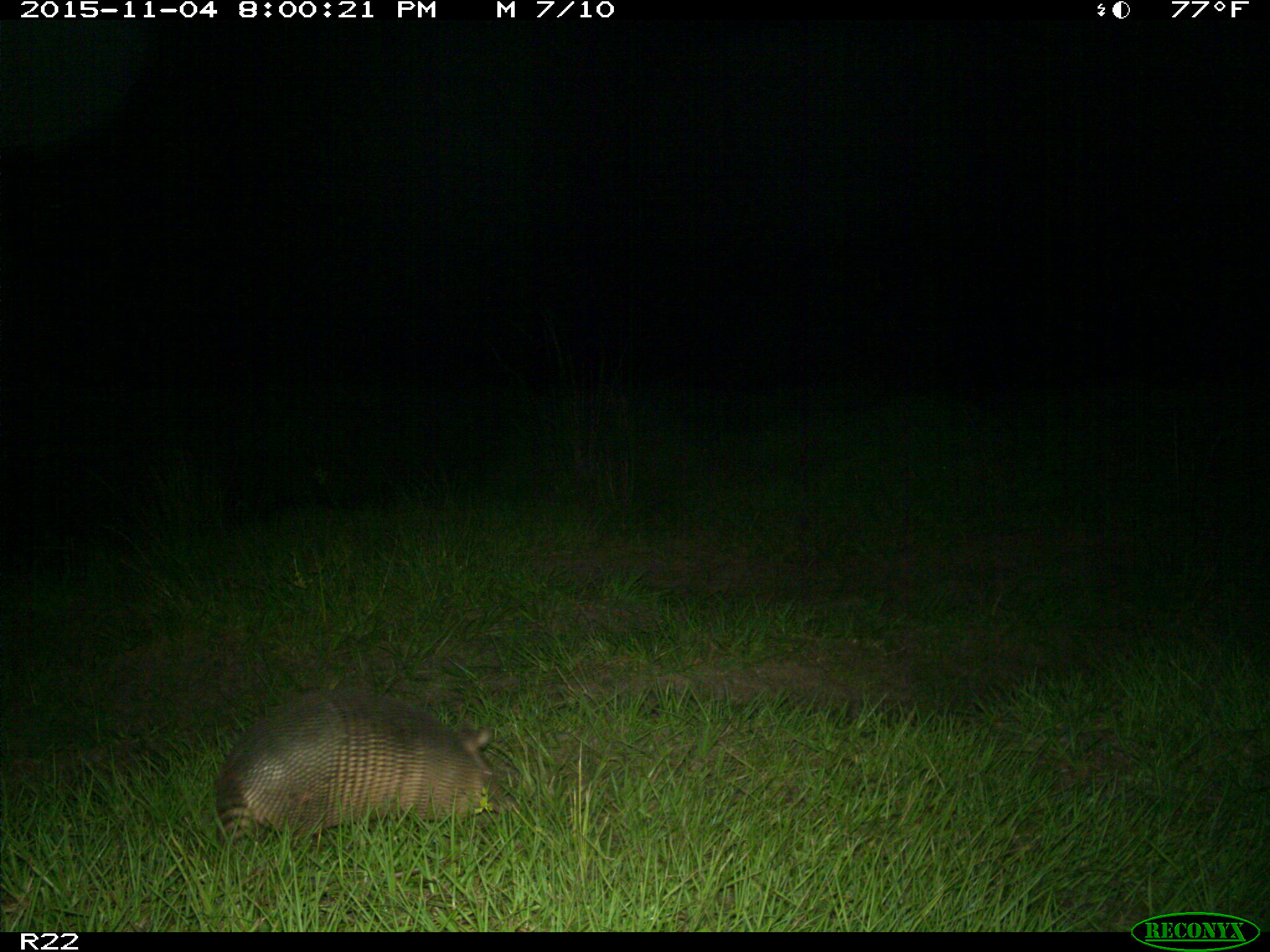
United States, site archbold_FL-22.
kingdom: Animalia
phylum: Chordata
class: Mammalia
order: Cingulata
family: Dasypodidae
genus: Dasypus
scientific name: Dasypus novemcinctus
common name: nine-banded armadillo